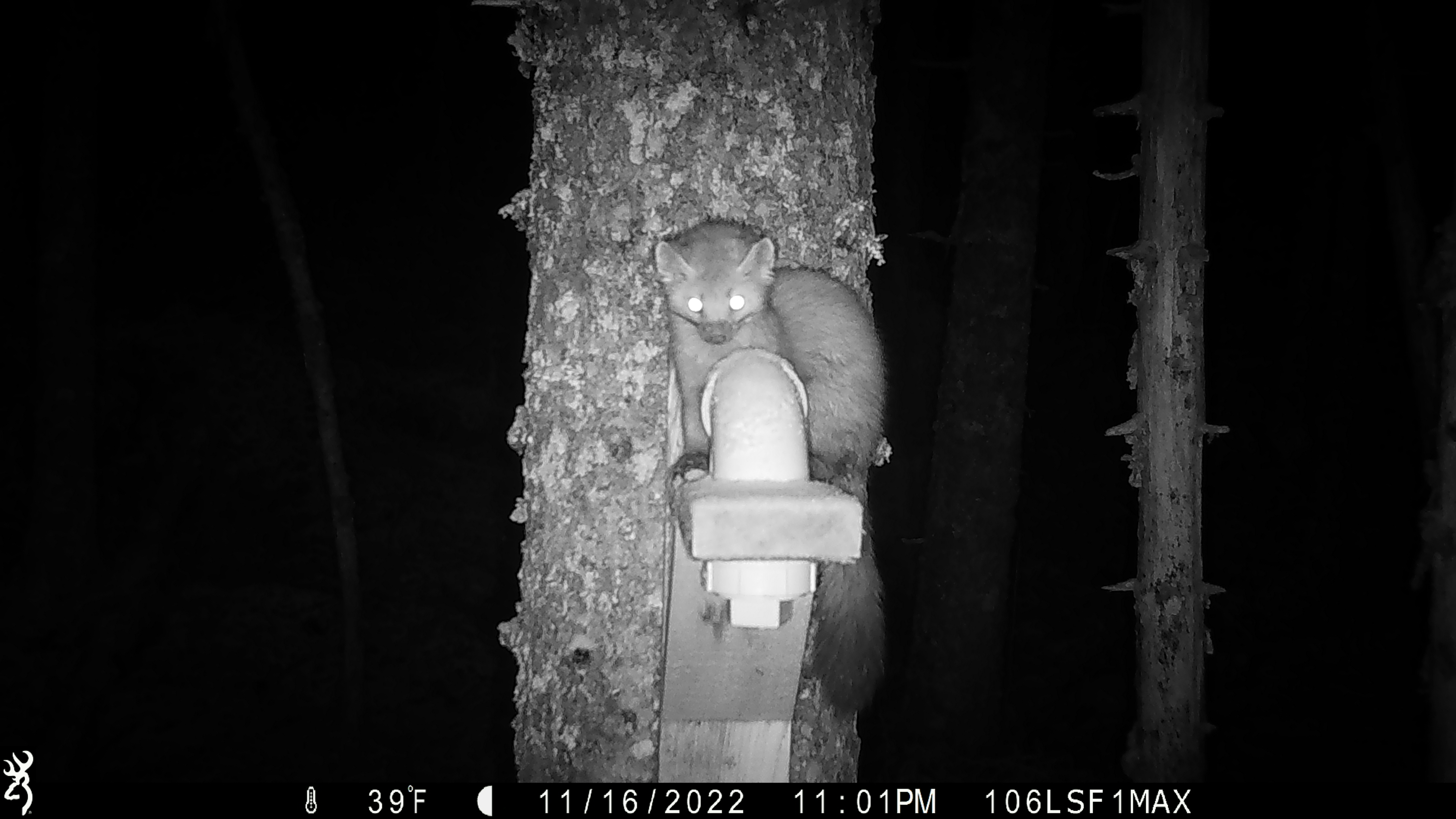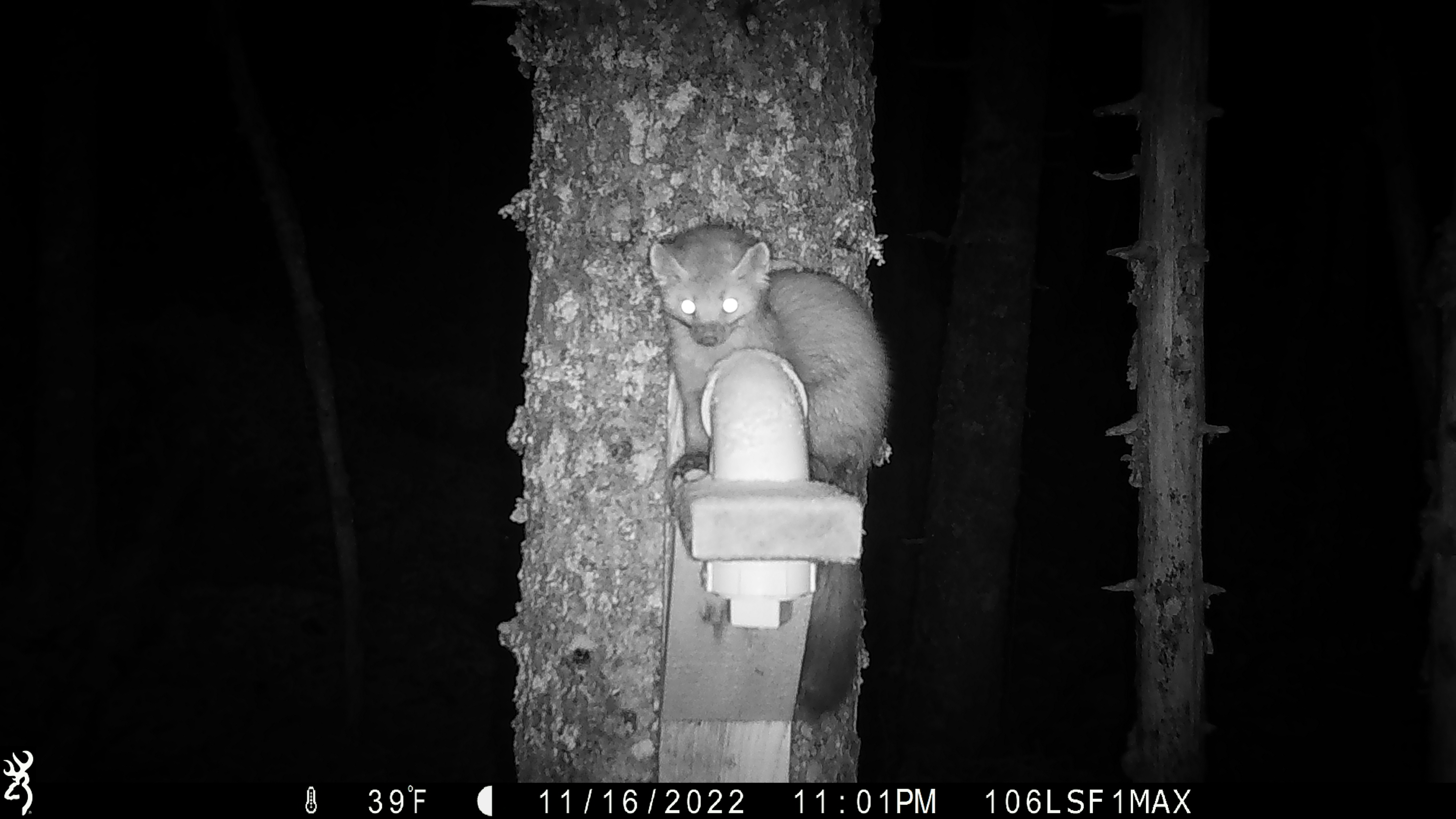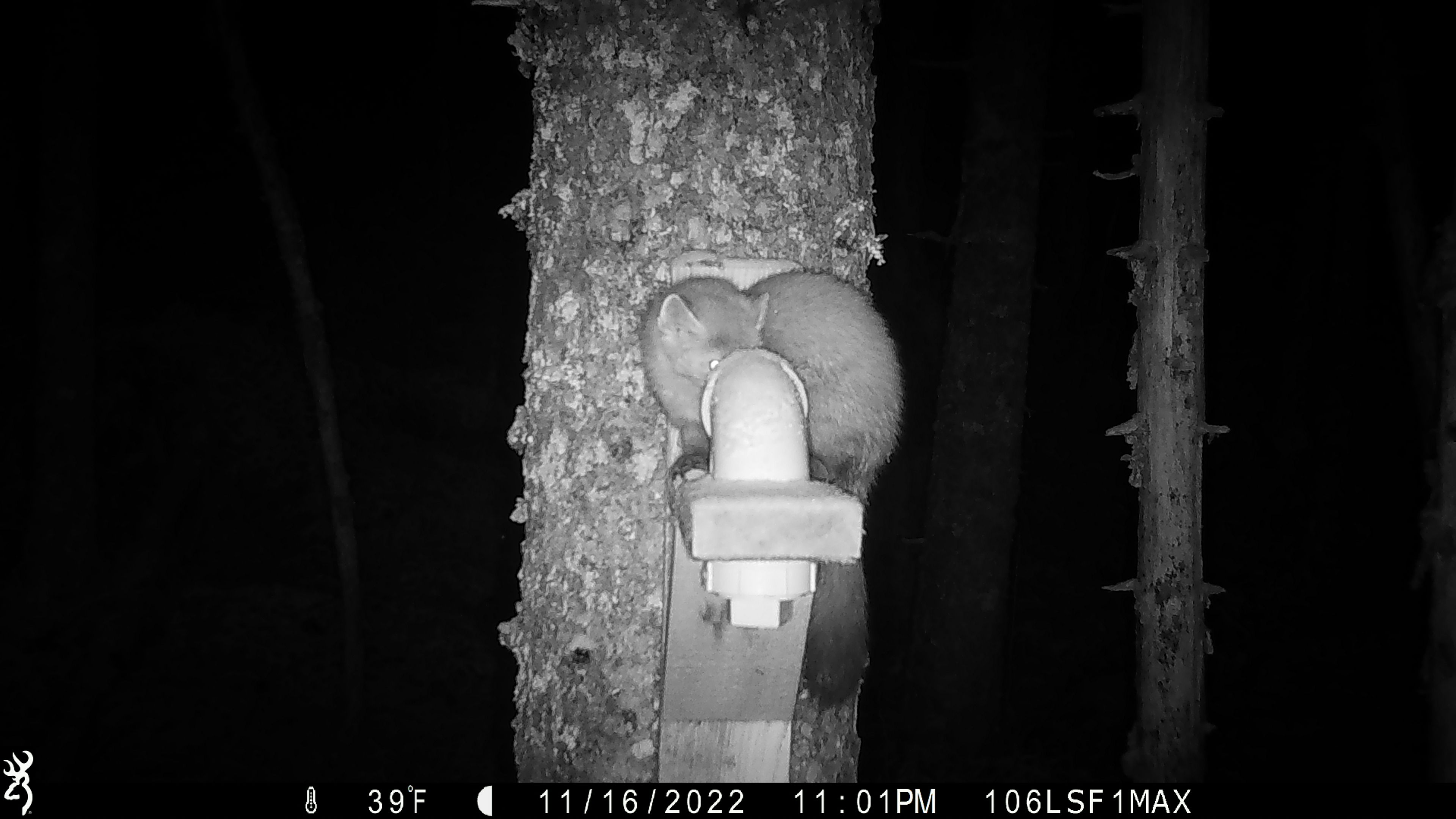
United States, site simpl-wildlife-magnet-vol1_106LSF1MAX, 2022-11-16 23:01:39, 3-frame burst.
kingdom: Animalia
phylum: Chordata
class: Mammalia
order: Carnivora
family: Mustelidae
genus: Martes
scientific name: Martes americana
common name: american marten